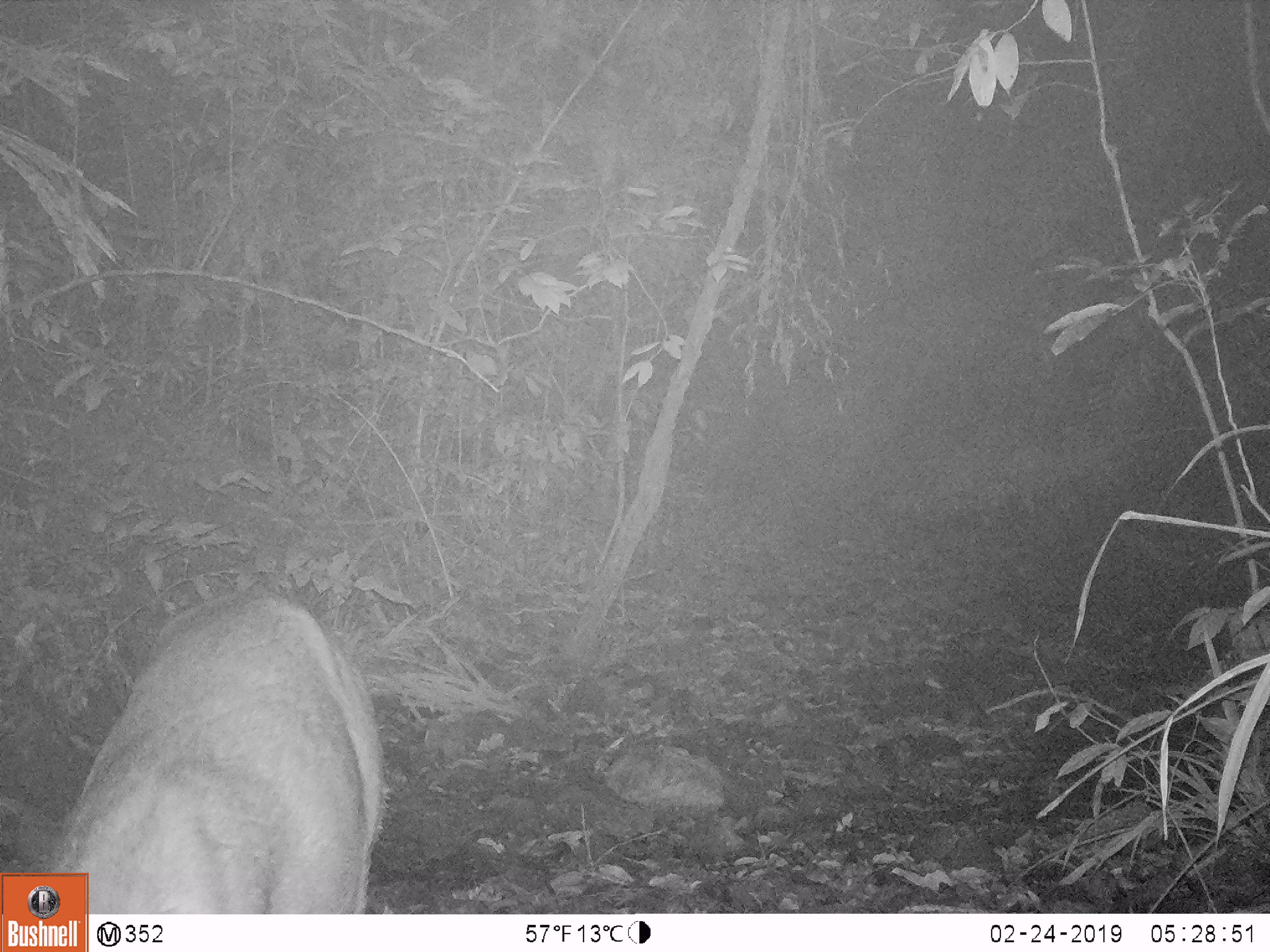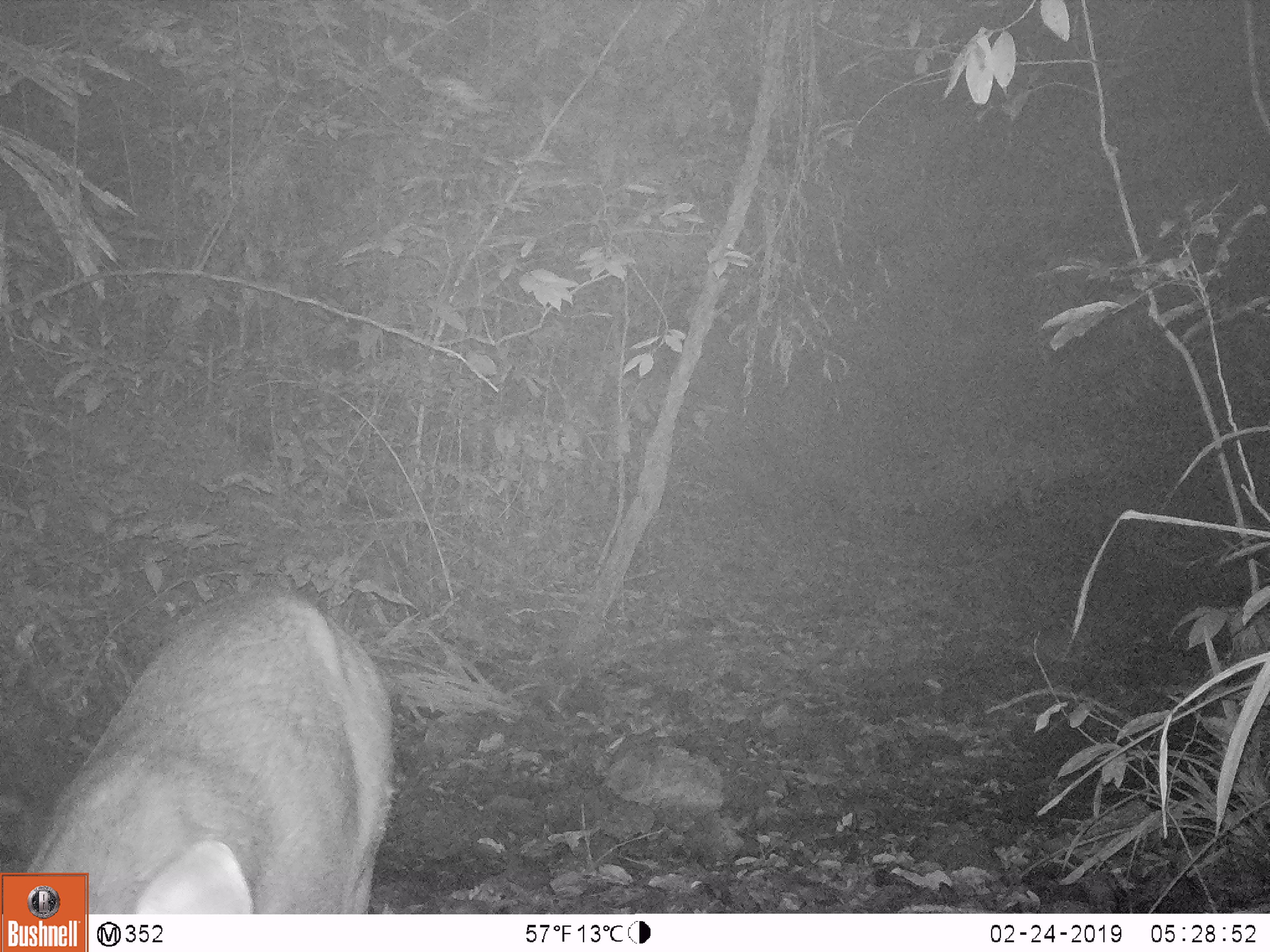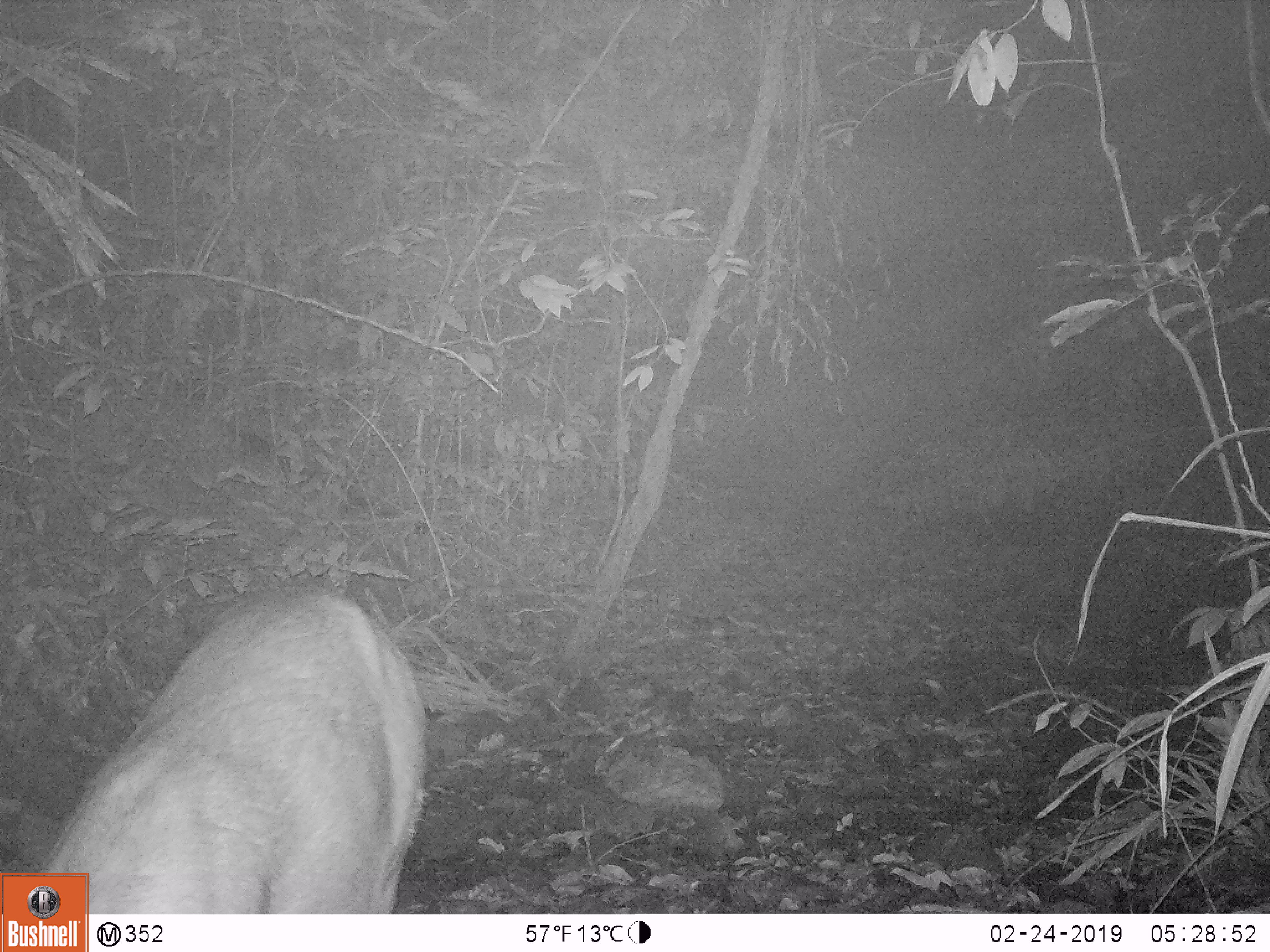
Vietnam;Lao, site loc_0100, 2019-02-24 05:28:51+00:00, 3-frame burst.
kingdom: Animalia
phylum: Chordata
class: Mammalia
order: Artiodactyla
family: Cervidae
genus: Rusa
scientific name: Rusa unicolor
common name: sambar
Sambar (Rusa unicolor). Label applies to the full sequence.